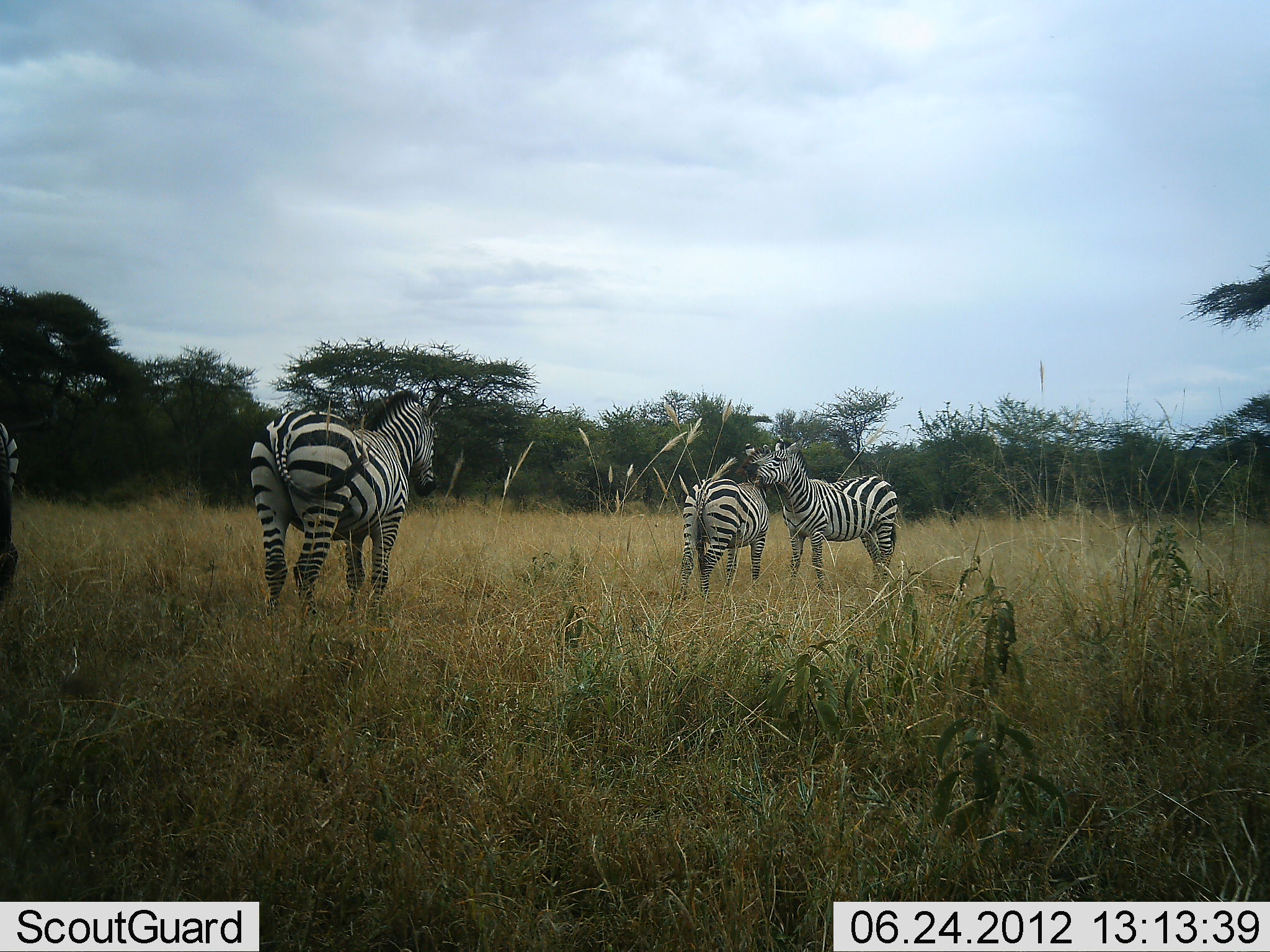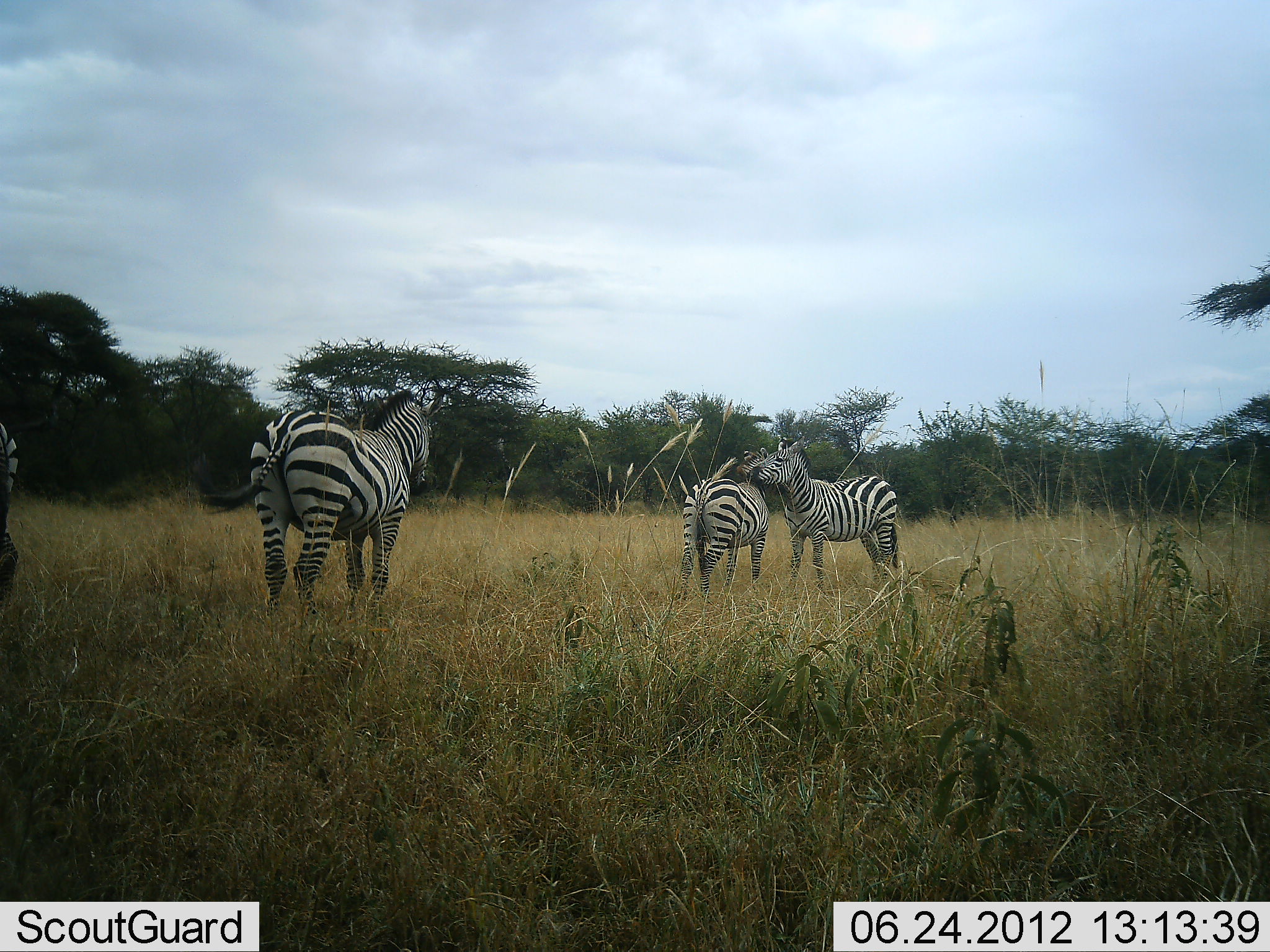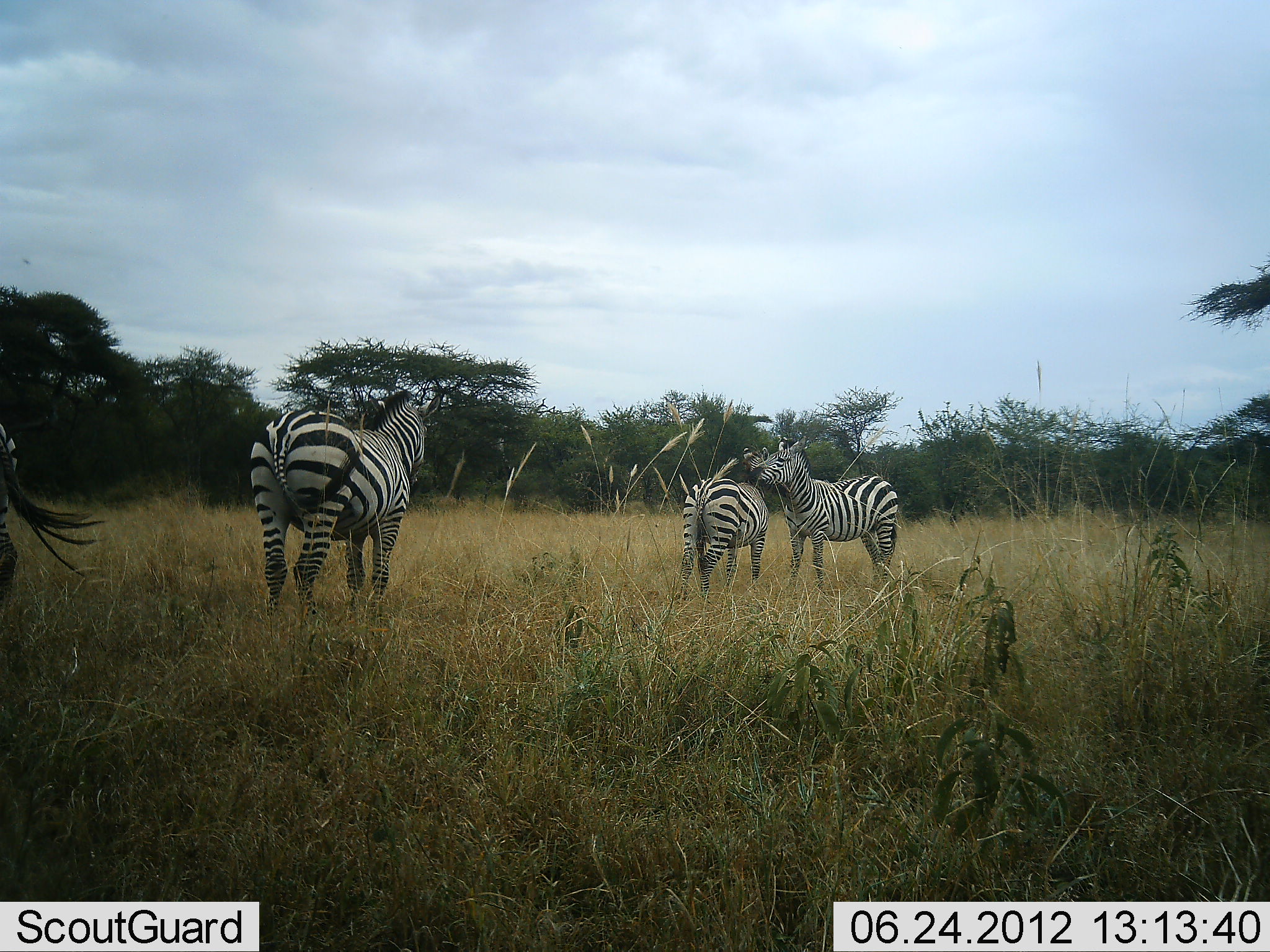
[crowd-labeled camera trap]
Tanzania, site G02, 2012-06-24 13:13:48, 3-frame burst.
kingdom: Animalia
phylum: Chordata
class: Mammalia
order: Perissodactyla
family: Equidae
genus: Equus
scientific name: Equus quagga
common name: plains zebra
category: zebra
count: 4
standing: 100%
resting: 10%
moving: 0%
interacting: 40%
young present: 0%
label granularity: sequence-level